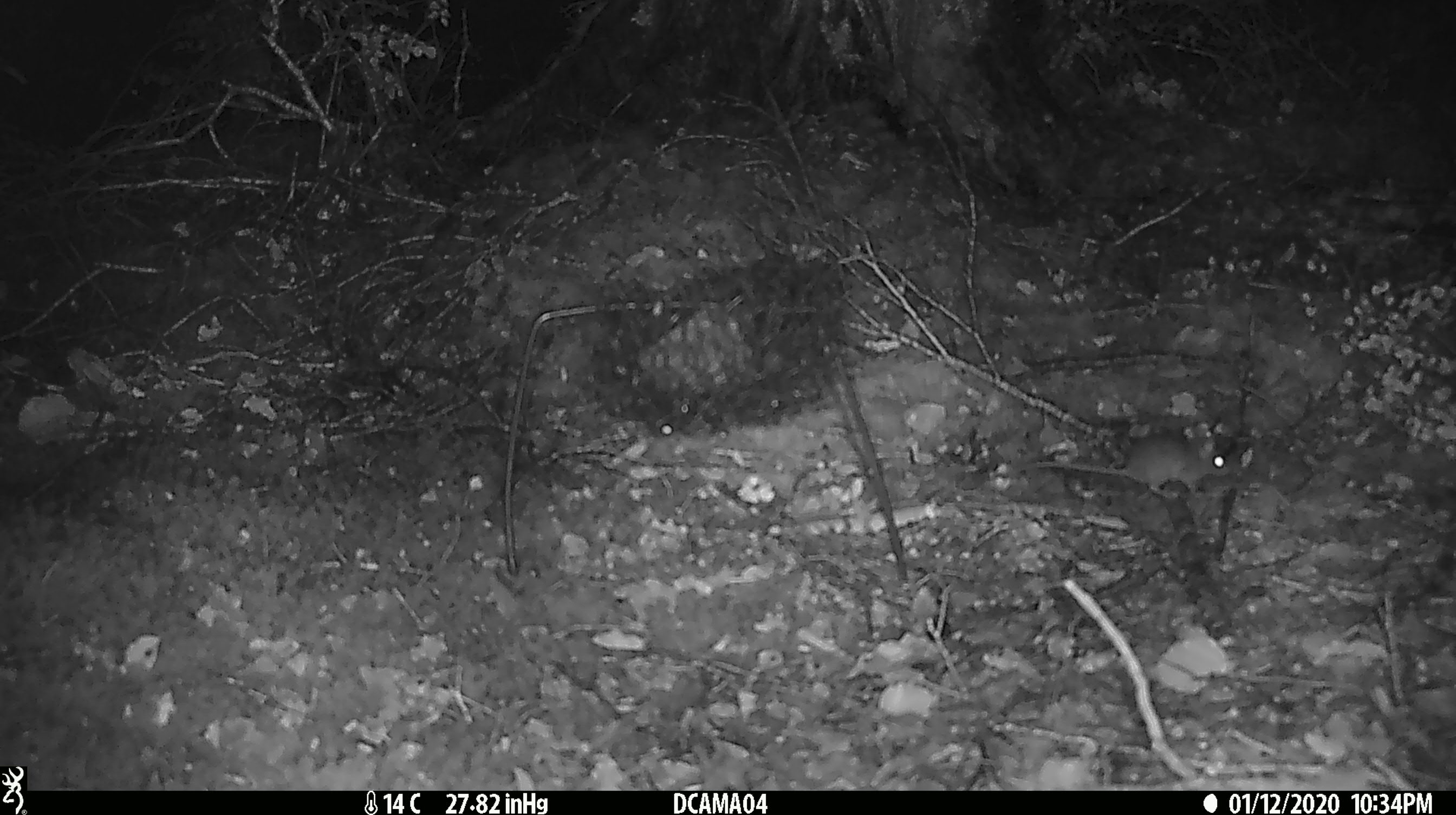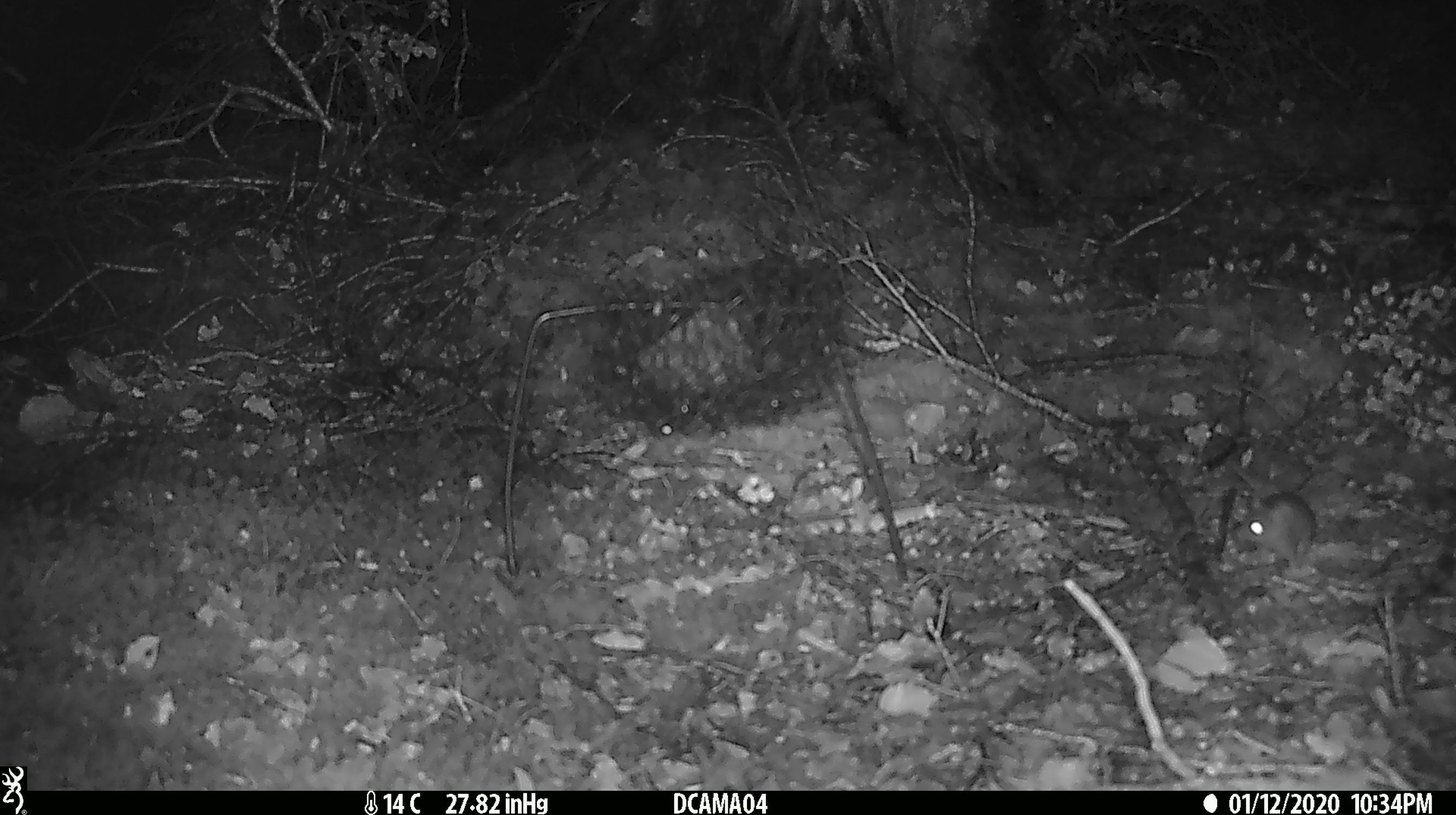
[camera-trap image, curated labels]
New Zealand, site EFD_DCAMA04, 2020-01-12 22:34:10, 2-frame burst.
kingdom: Animalia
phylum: Chordata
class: Mammalia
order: Rodentia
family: Muridae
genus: Mus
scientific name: Mus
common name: mouse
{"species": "mouse (Mus)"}